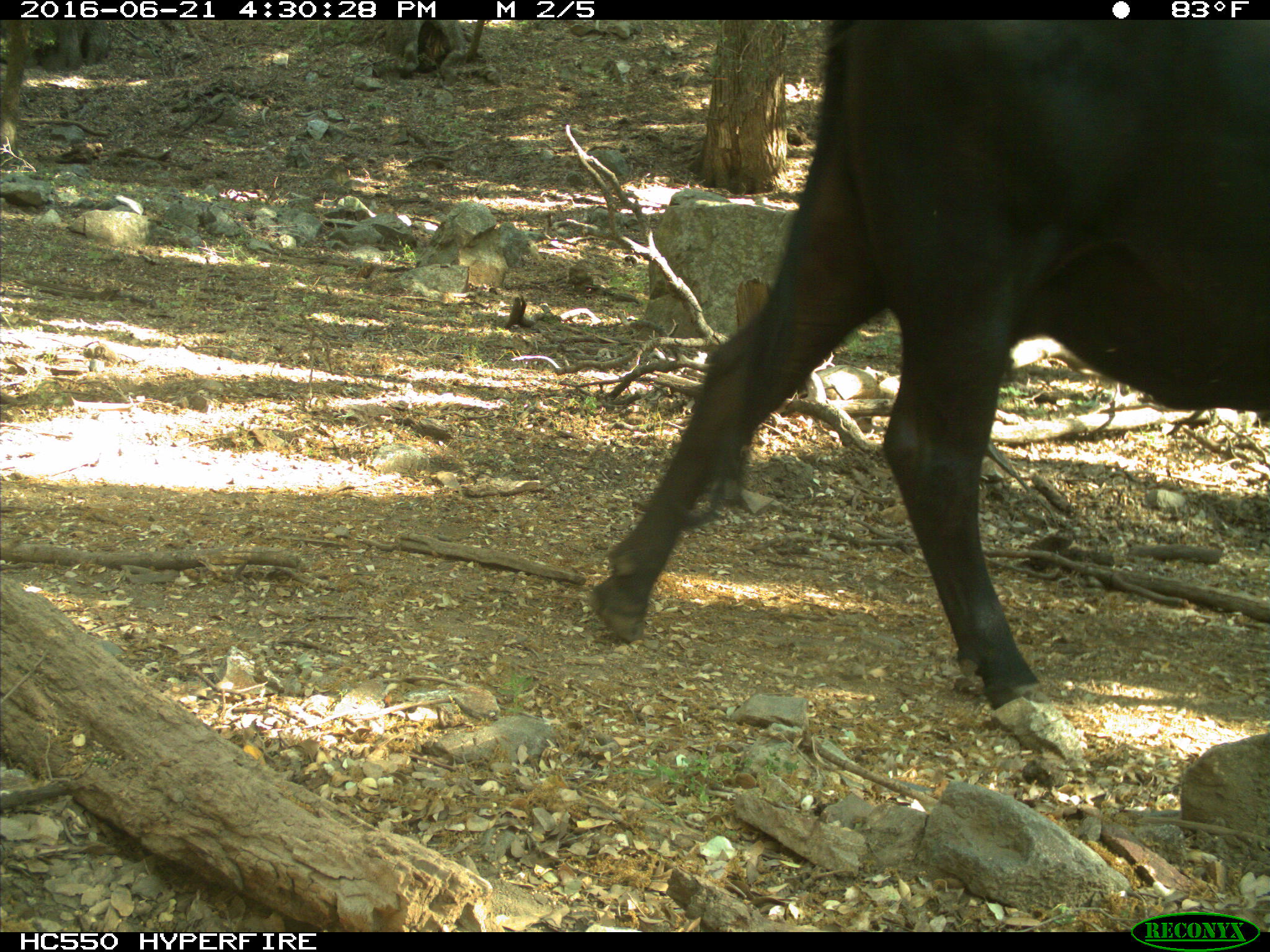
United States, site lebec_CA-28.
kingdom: Animalia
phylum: Chordata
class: Mammalia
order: Artiodactyla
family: Bovidae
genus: Bos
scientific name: Bos taurus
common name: domestic cow